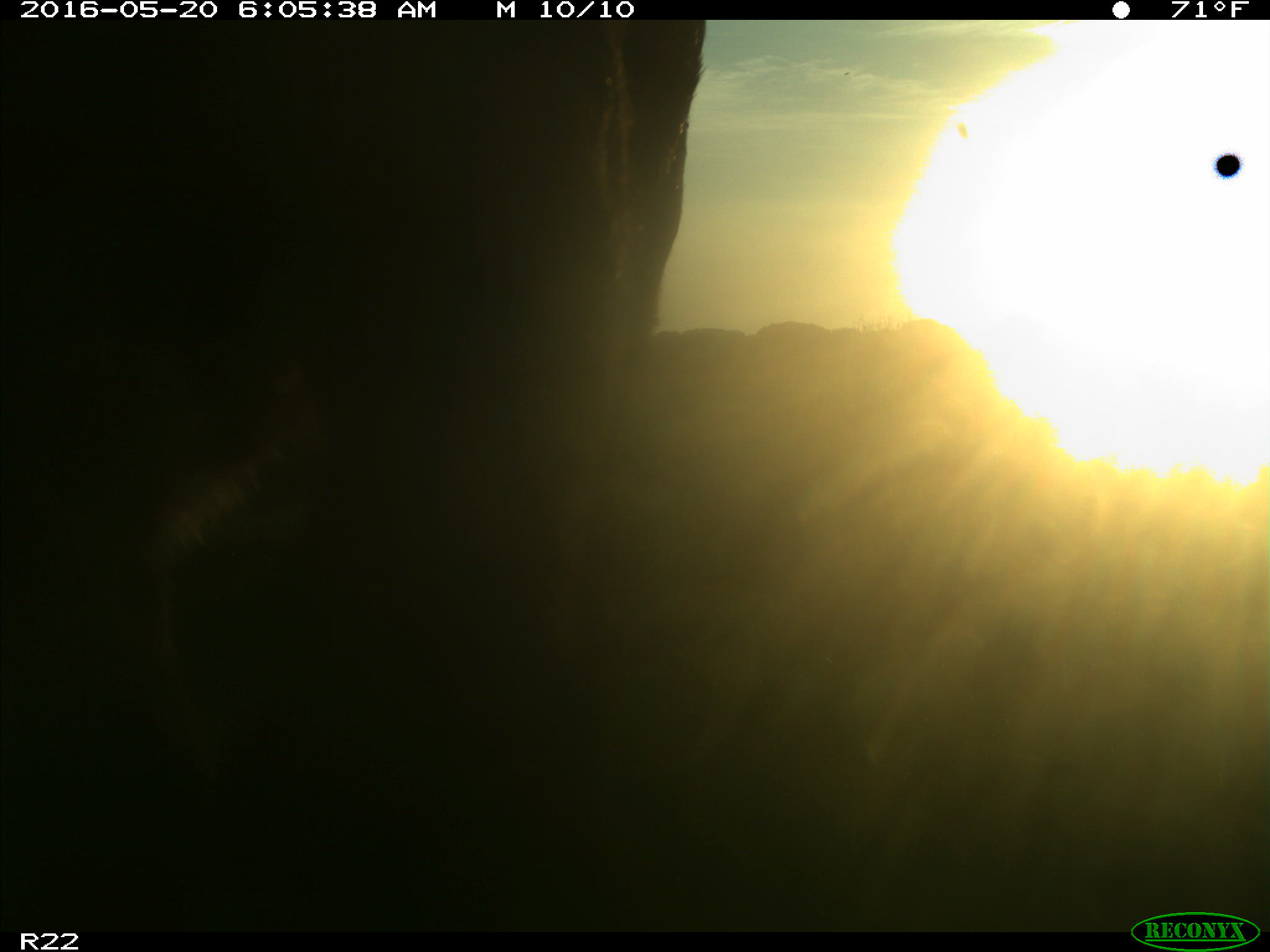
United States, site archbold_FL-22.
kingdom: Animalia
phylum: Chordata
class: Mammalia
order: Artiodactyla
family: Bovidae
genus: Bos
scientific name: Bos taurus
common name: domestic cow